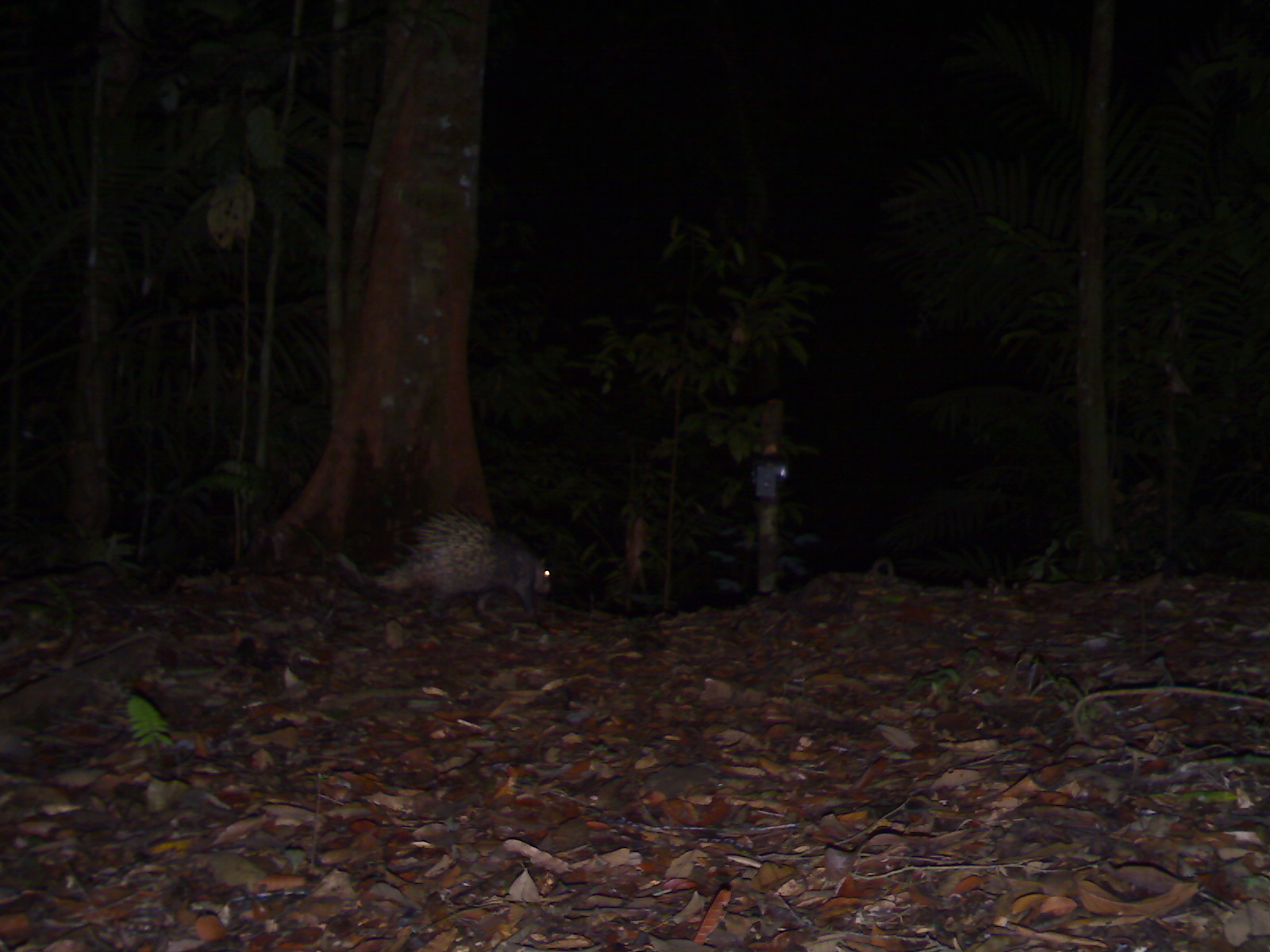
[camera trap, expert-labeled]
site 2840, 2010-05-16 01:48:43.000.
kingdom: Animalia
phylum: Chordata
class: Mammalia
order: Rodentia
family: Hystricidae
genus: Hystrix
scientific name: Hystrix brachyura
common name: east asian porcupine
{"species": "Hystrix brachyura (east asian porcupine)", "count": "1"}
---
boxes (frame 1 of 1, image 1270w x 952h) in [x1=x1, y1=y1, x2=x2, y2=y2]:
hystrix brachyura: [x1=331, y1=504, x2=552, y2=633]